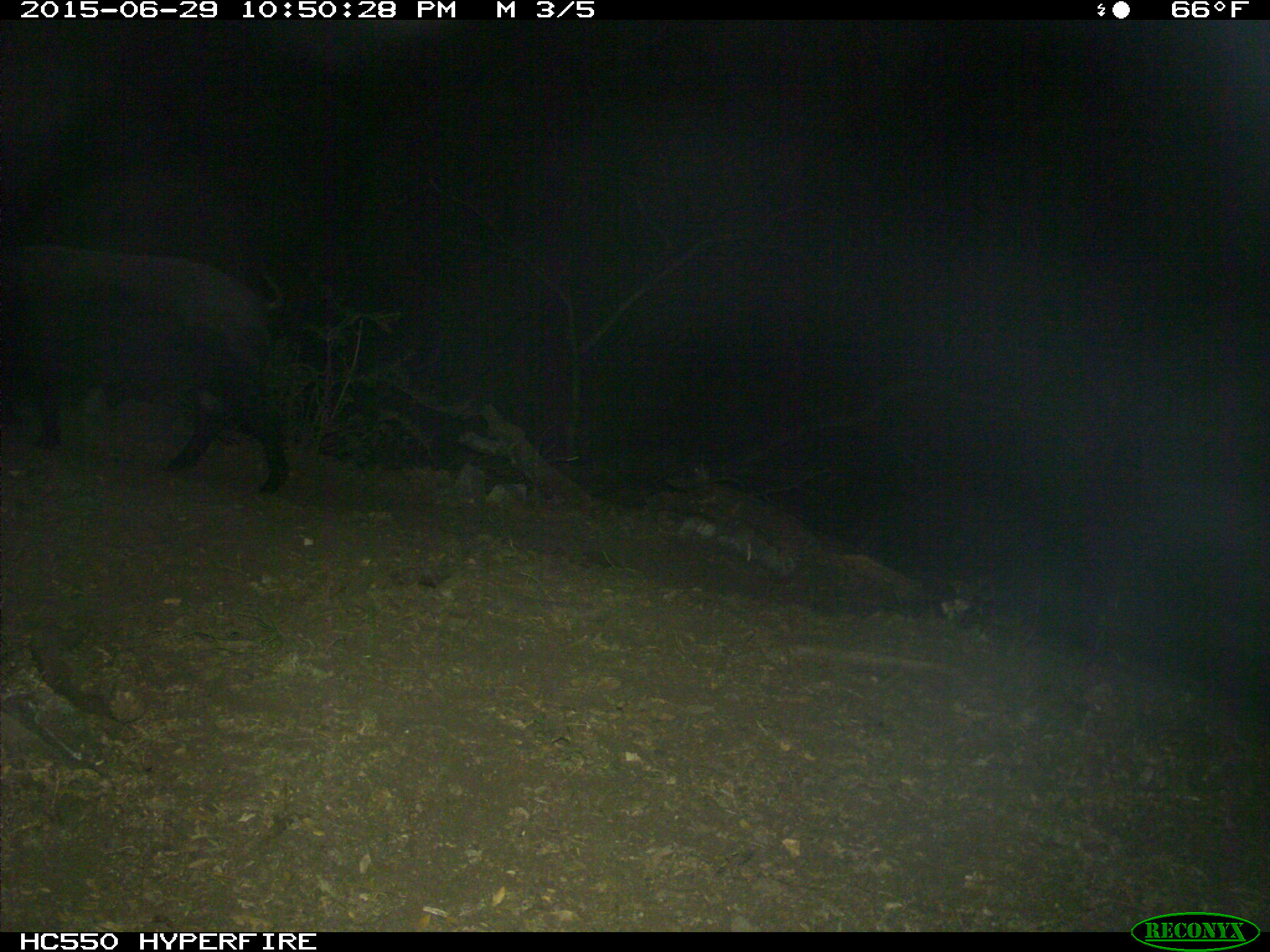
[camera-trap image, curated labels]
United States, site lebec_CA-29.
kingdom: Animalia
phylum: Chordata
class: Mammalia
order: Artiodactyla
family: Suidae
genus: Sus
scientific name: Sus scrofa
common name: wild boar